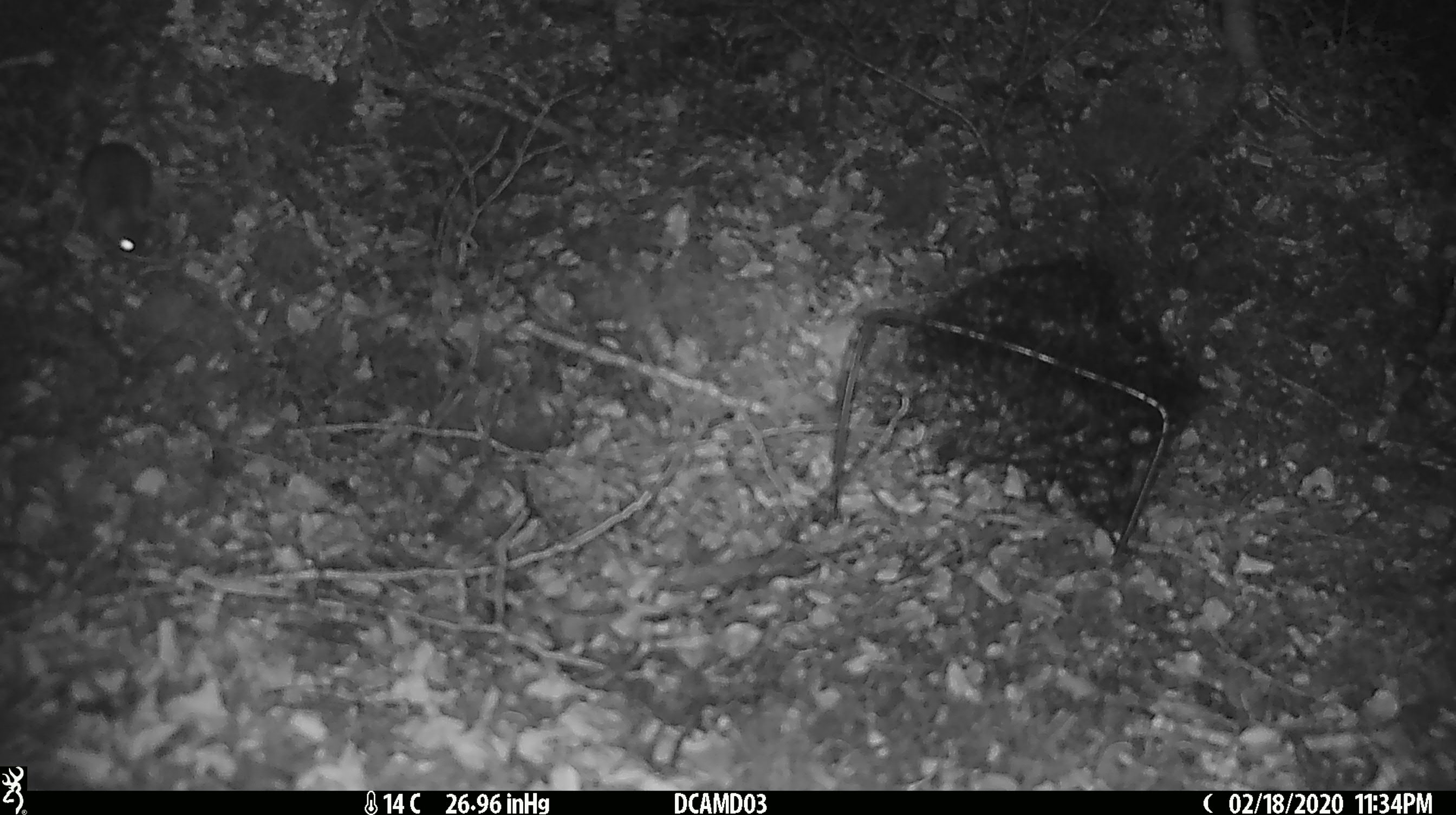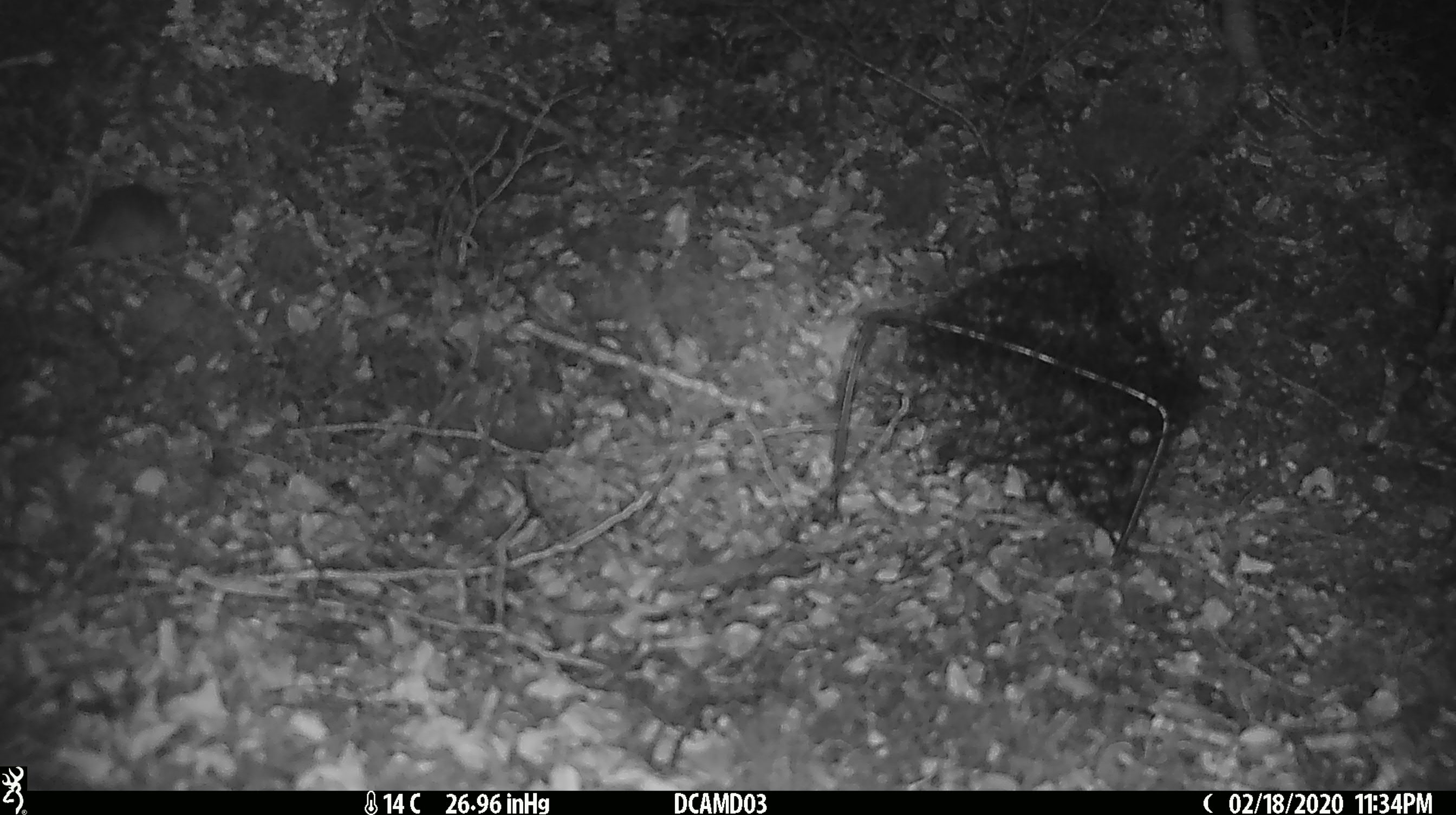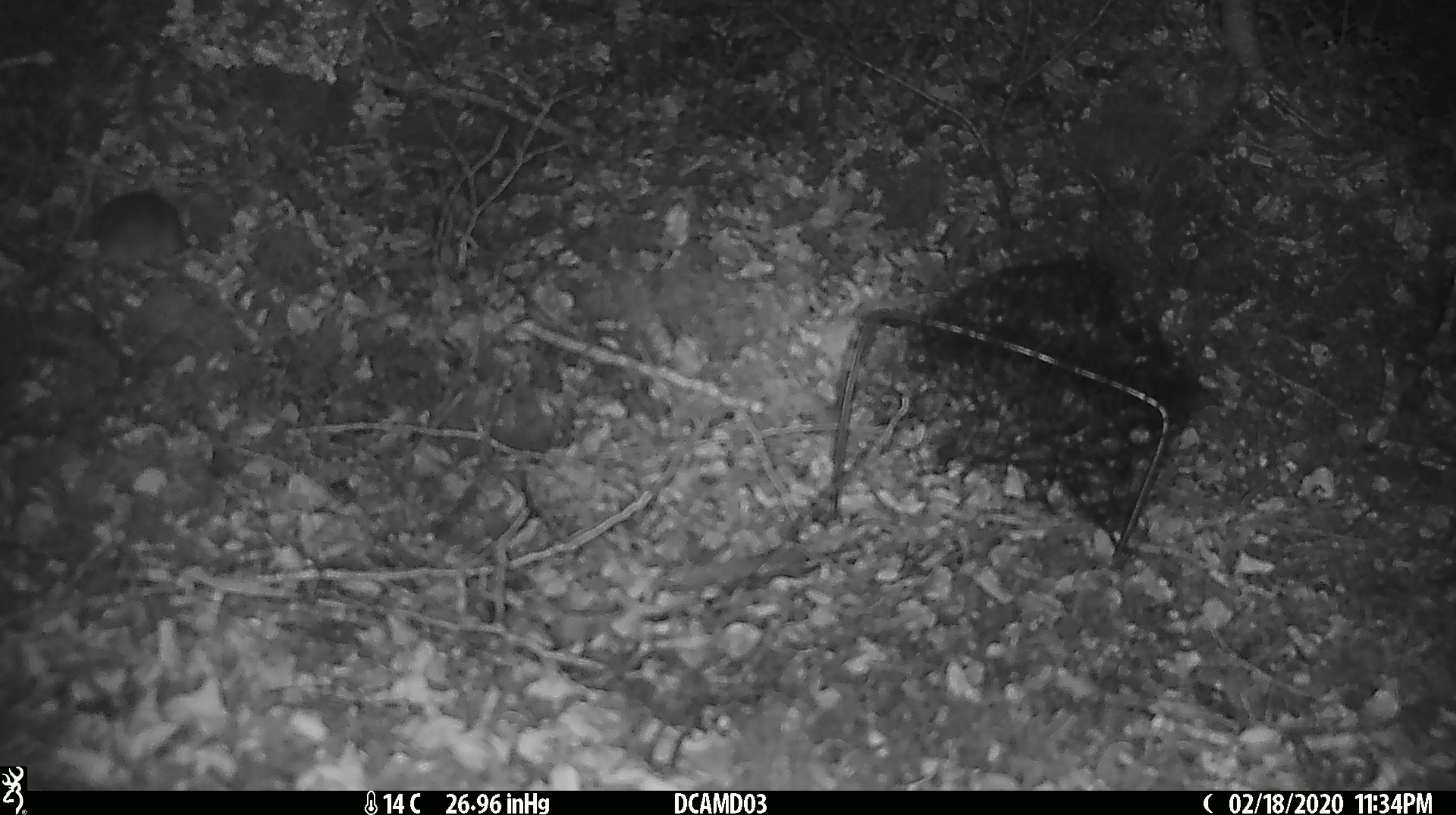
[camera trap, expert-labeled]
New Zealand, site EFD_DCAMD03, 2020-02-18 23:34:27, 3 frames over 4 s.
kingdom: Animalia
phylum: Chordata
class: Mammalia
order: Rodentia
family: Muridae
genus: Mus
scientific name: Mus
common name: mouse